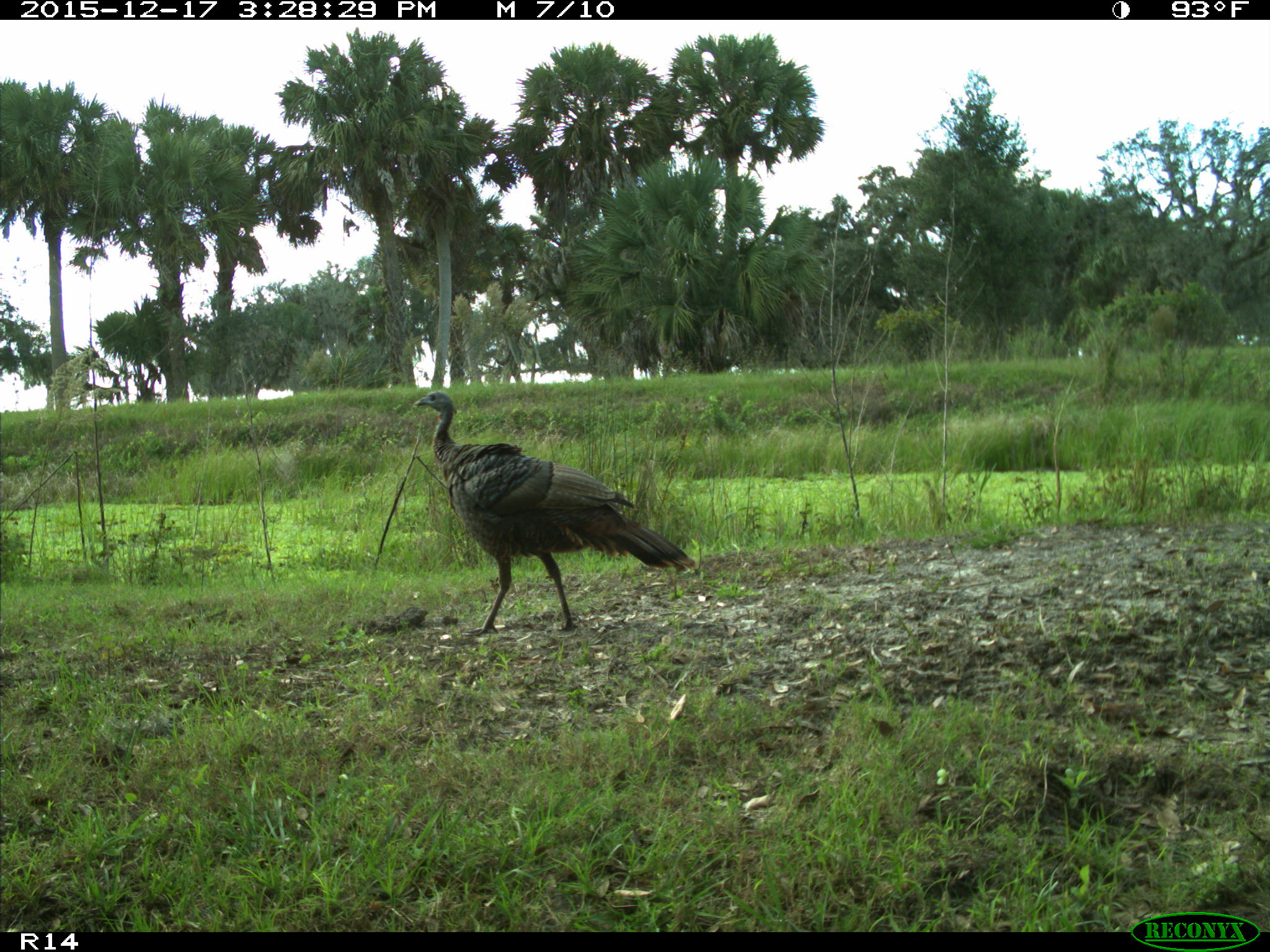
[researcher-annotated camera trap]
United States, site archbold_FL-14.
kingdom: Animalia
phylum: Chordata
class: Aves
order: Galliformes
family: Phasianidae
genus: Meleagris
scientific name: Meleagris gallopavo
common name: wild turkey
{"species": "Meleagris gallopavo (wild turkey)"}